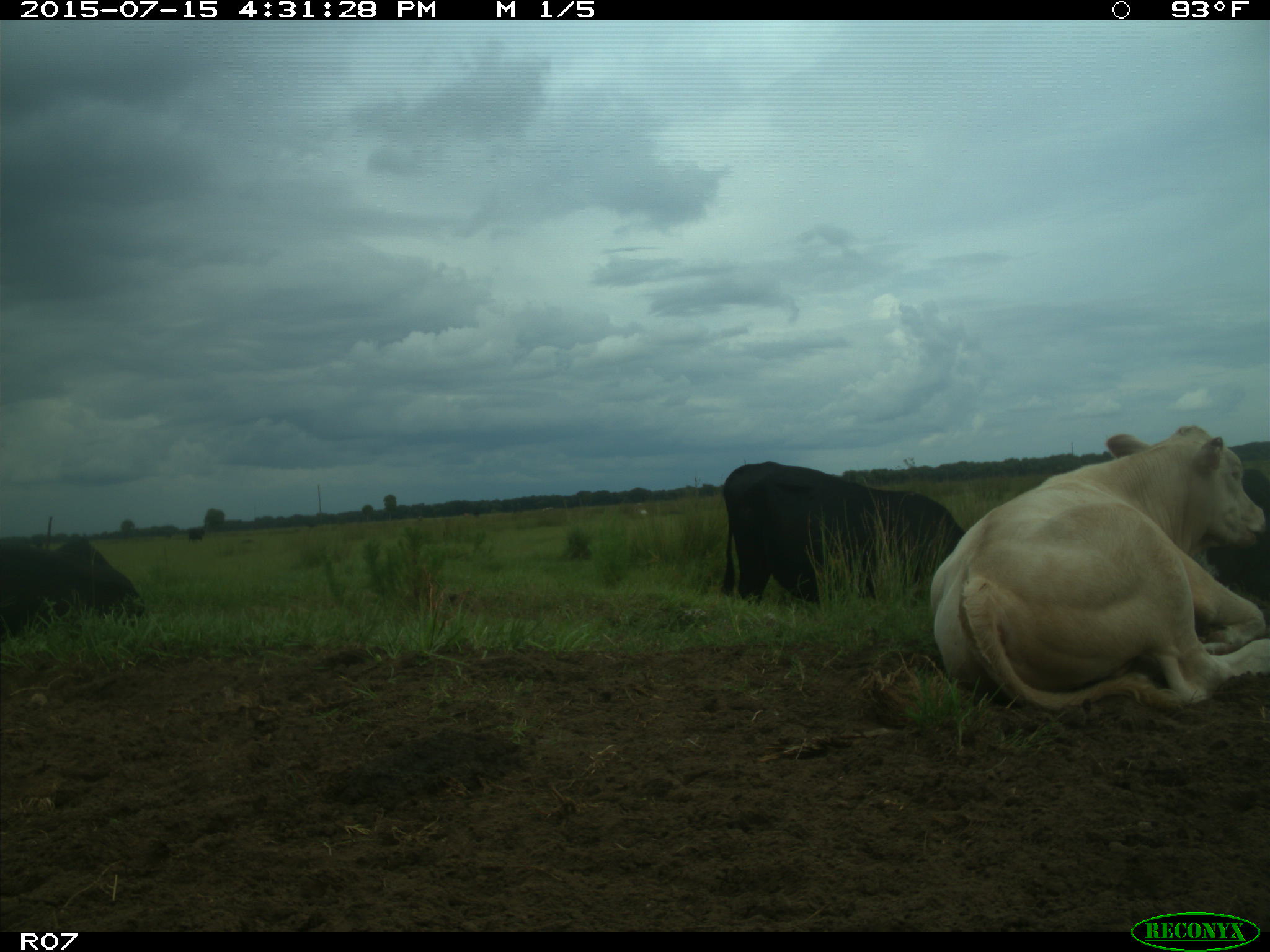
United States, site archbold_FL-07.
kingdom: Animalia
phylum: Chordata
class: Mammalia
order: Artiodactyla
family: Bovidae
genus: Bos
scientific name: Bos taurus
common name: domestic cow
Bos taurus (domestic cow).